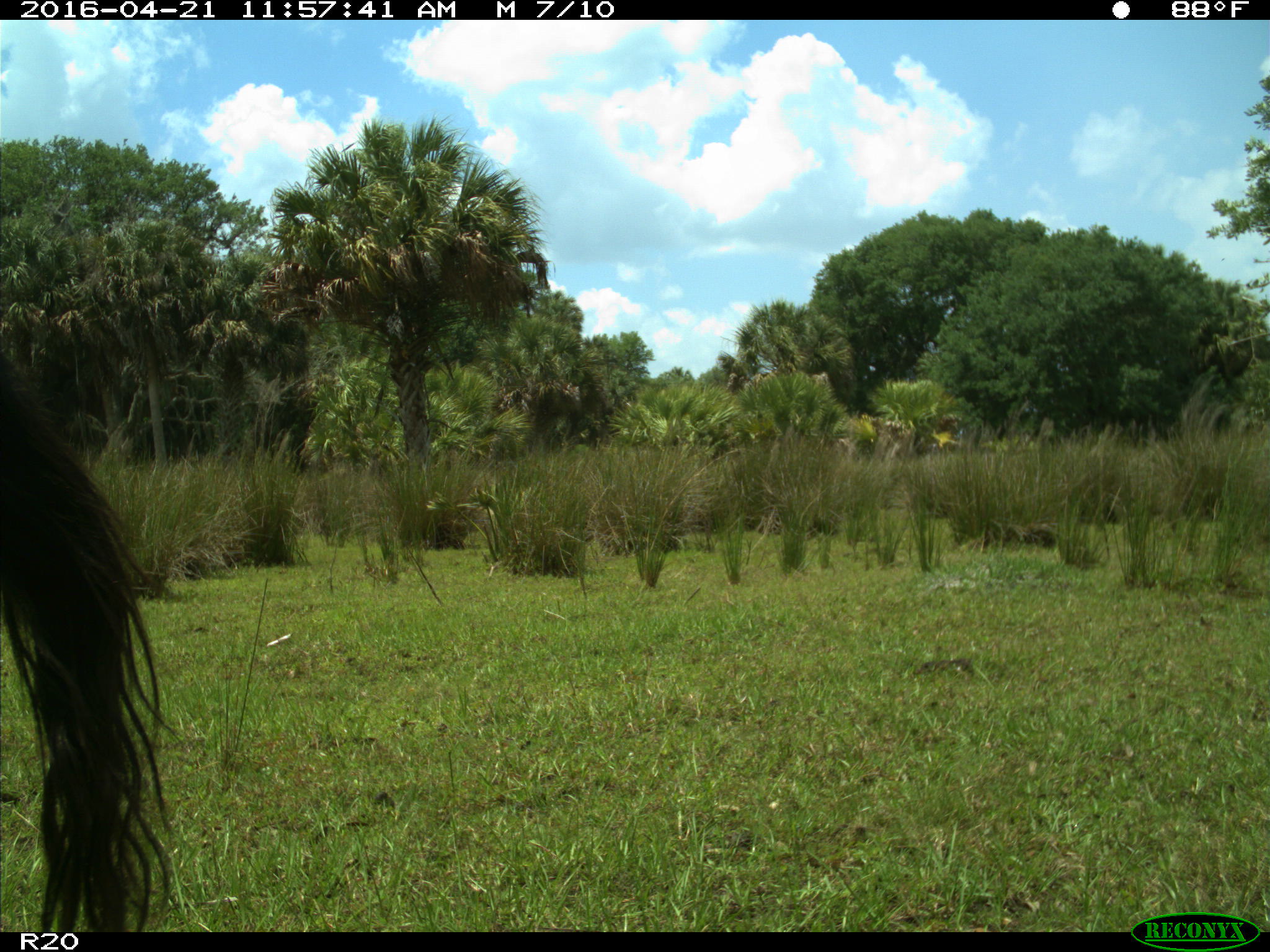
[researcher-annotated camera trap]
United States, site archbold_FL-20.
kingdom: Animalia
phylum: Chordata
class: Mammalia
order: Artiodactyla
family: Bovidae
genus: Bos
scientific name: Bos taurus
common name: domestic cow